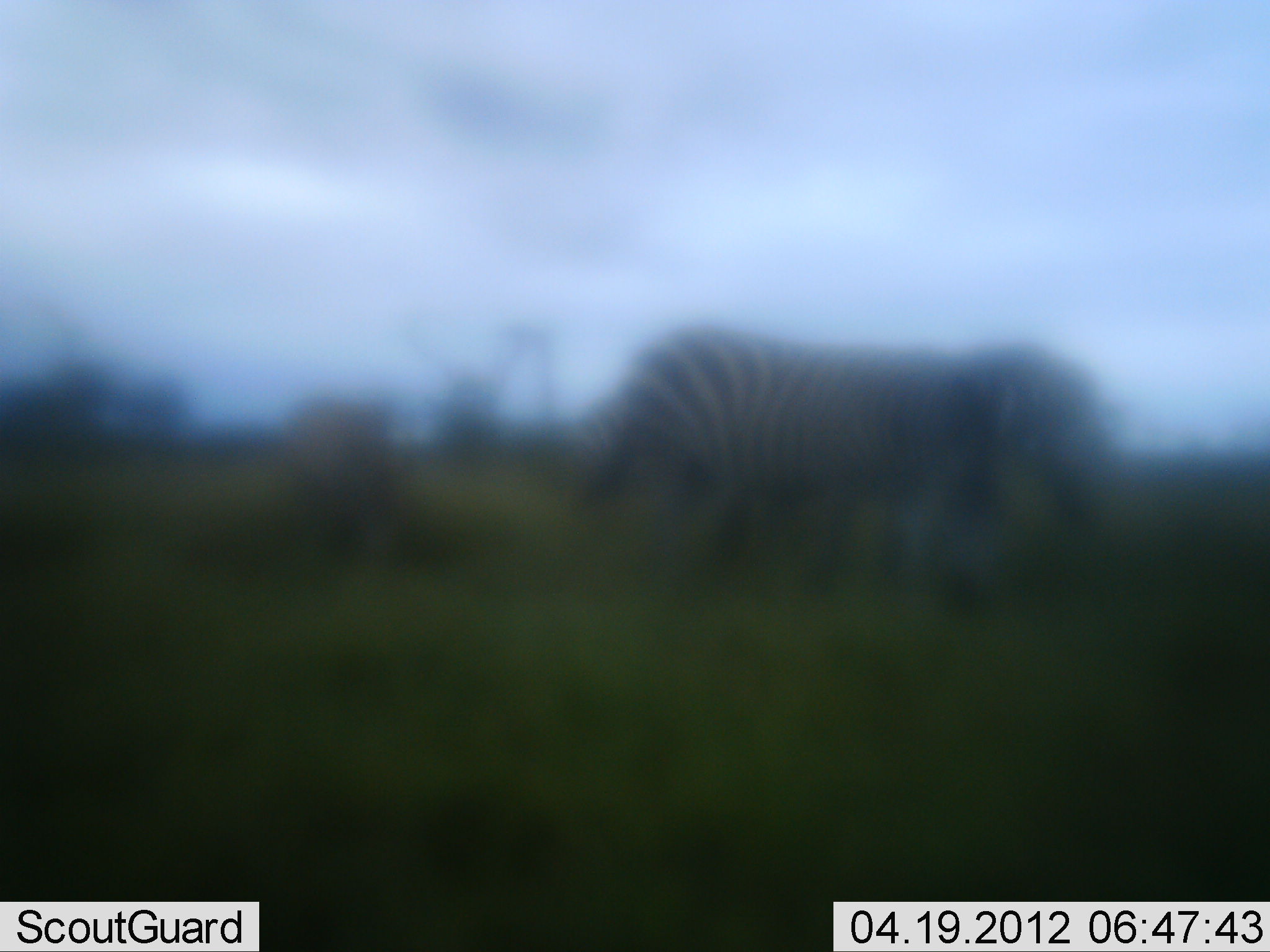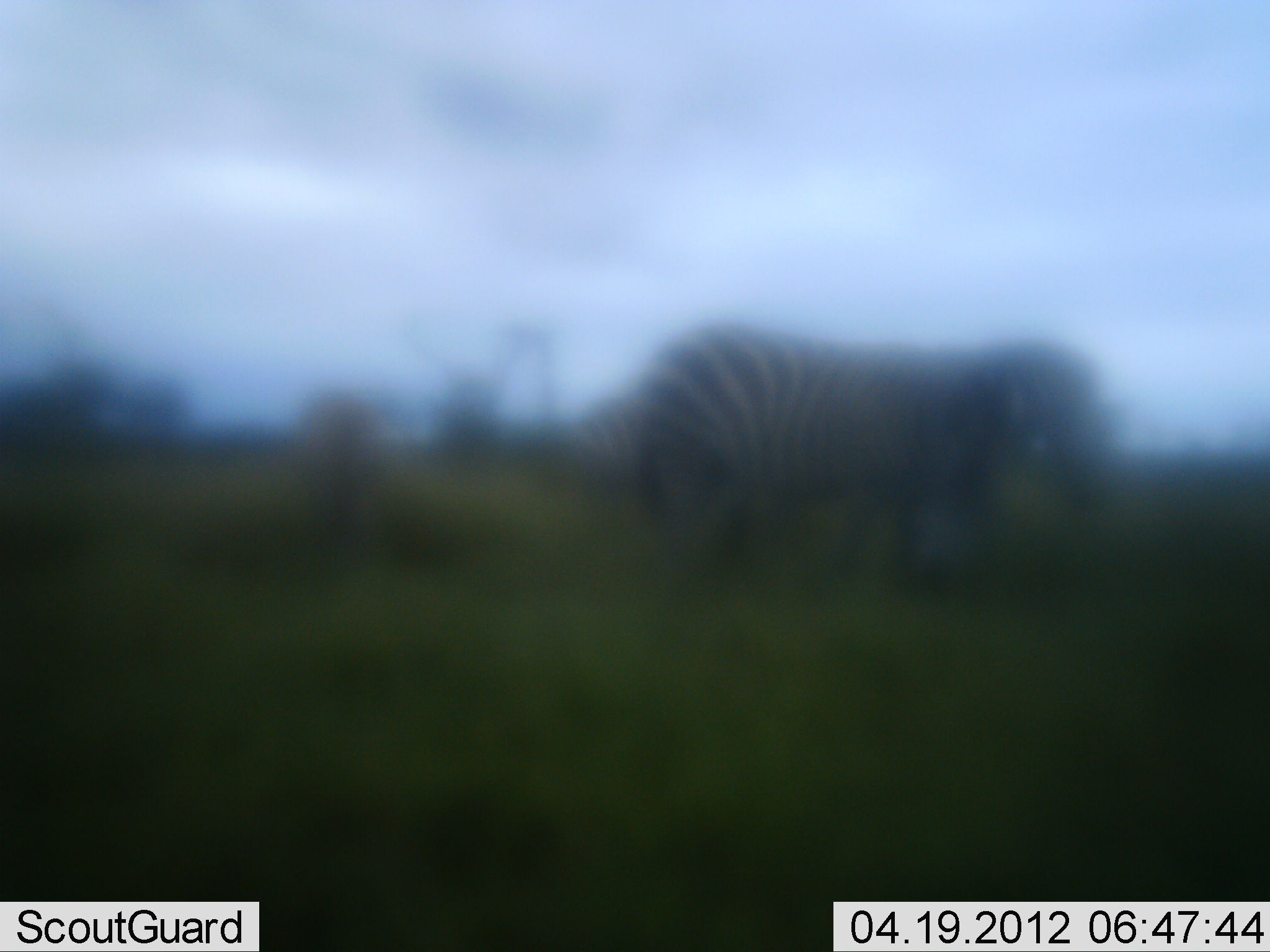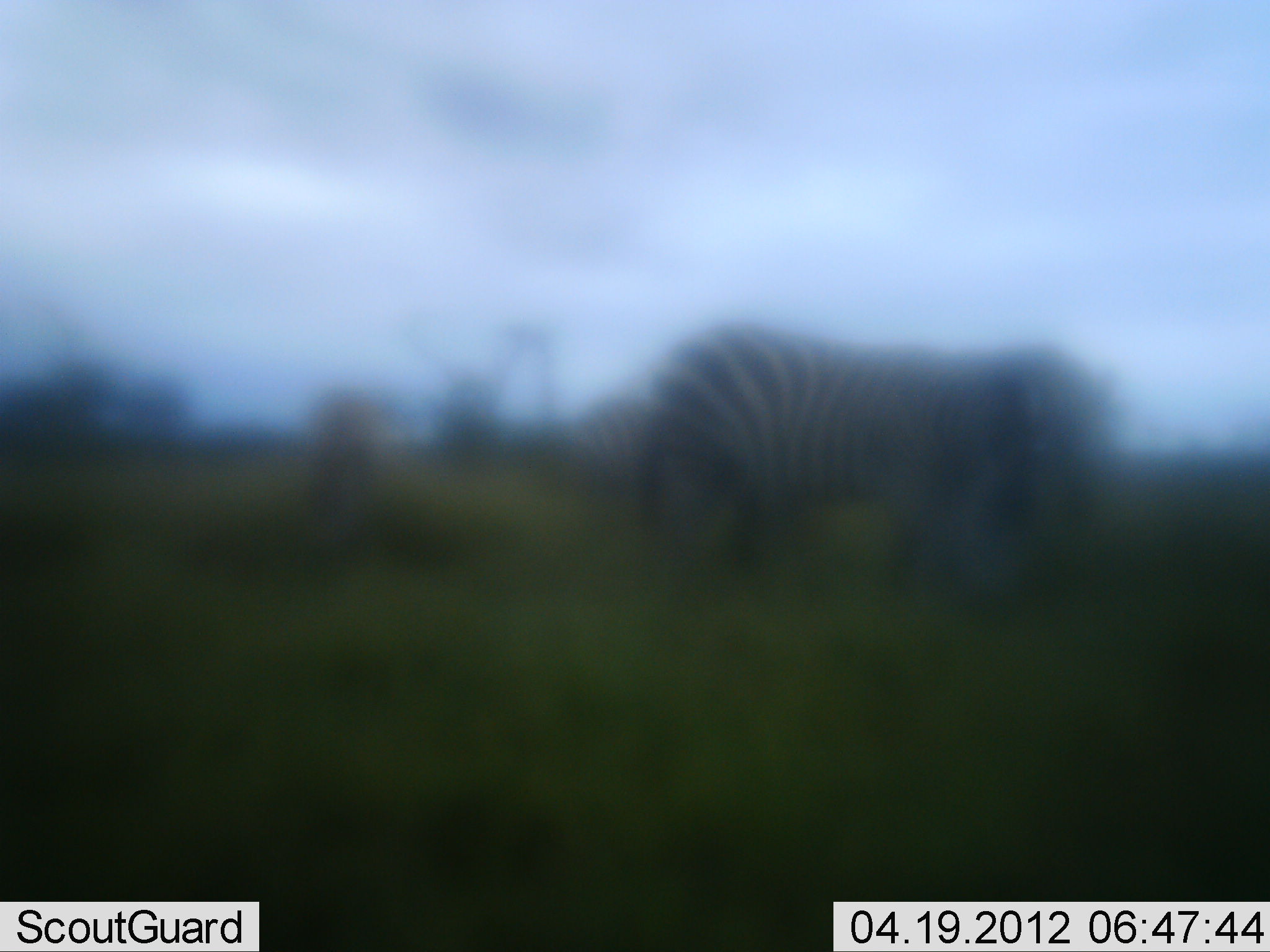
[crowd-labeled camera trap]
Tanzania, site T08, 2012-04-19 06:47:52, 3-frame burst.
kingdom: Animalia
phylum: Chordata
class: Mammalia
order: Perissodactyla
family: Equidae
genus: Equus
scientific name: Equus quagga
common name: plains zebra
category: zebra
Zebra (plains zebra) (Equus quagga), count 3. Behavior (volunteer vote fractions): standing 60%, resting 0%, moving 30%, interacting 0%. Young present (vote fraction): 25%. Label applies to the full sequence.